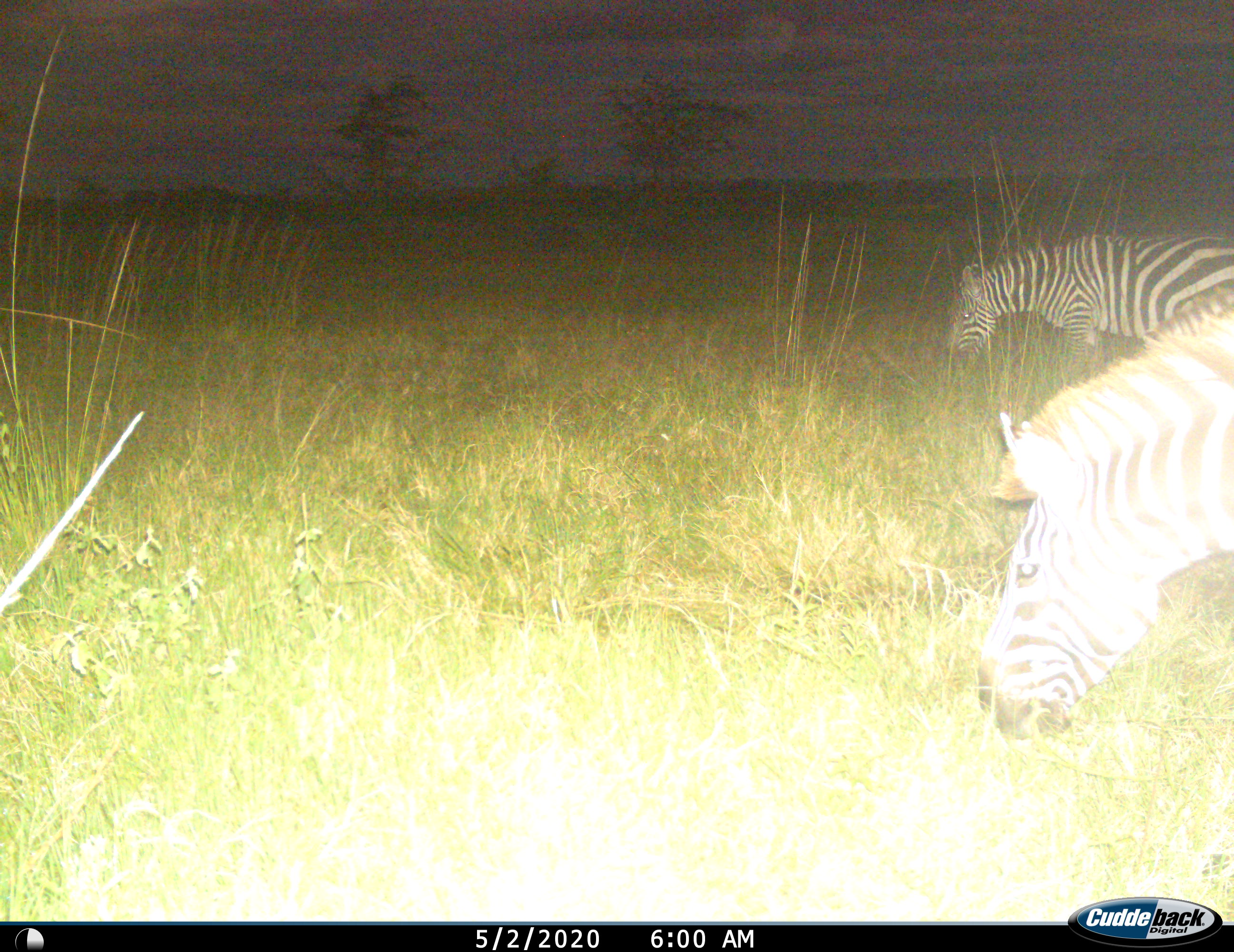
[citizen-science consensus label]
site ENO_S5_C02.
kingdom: Animalia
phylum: Chordata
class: Mammalia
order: Perissodactyla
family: Equidae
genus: Equus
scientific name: Equus quagga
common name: plains zebra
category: zebraplains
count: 2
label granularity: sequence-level